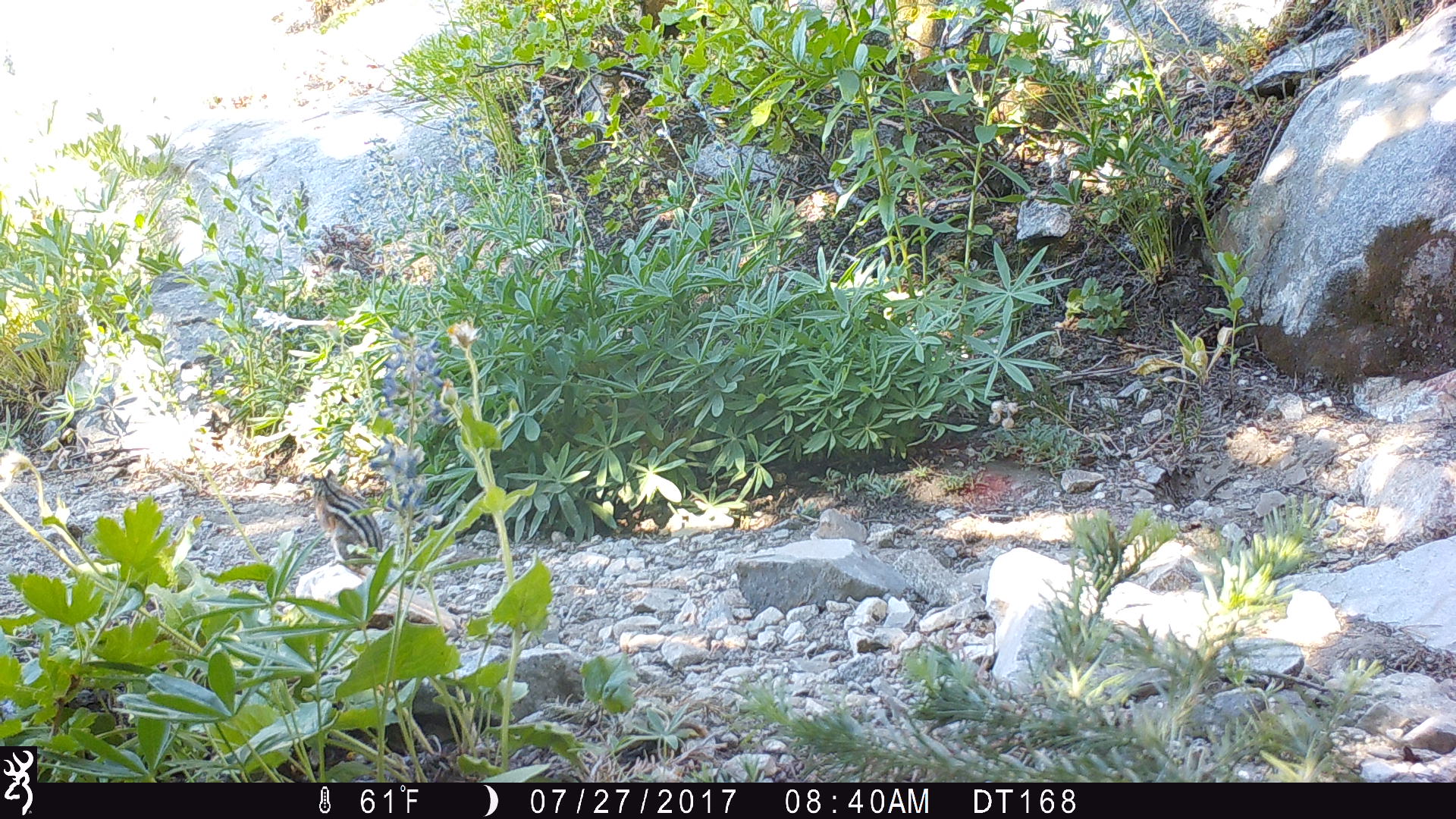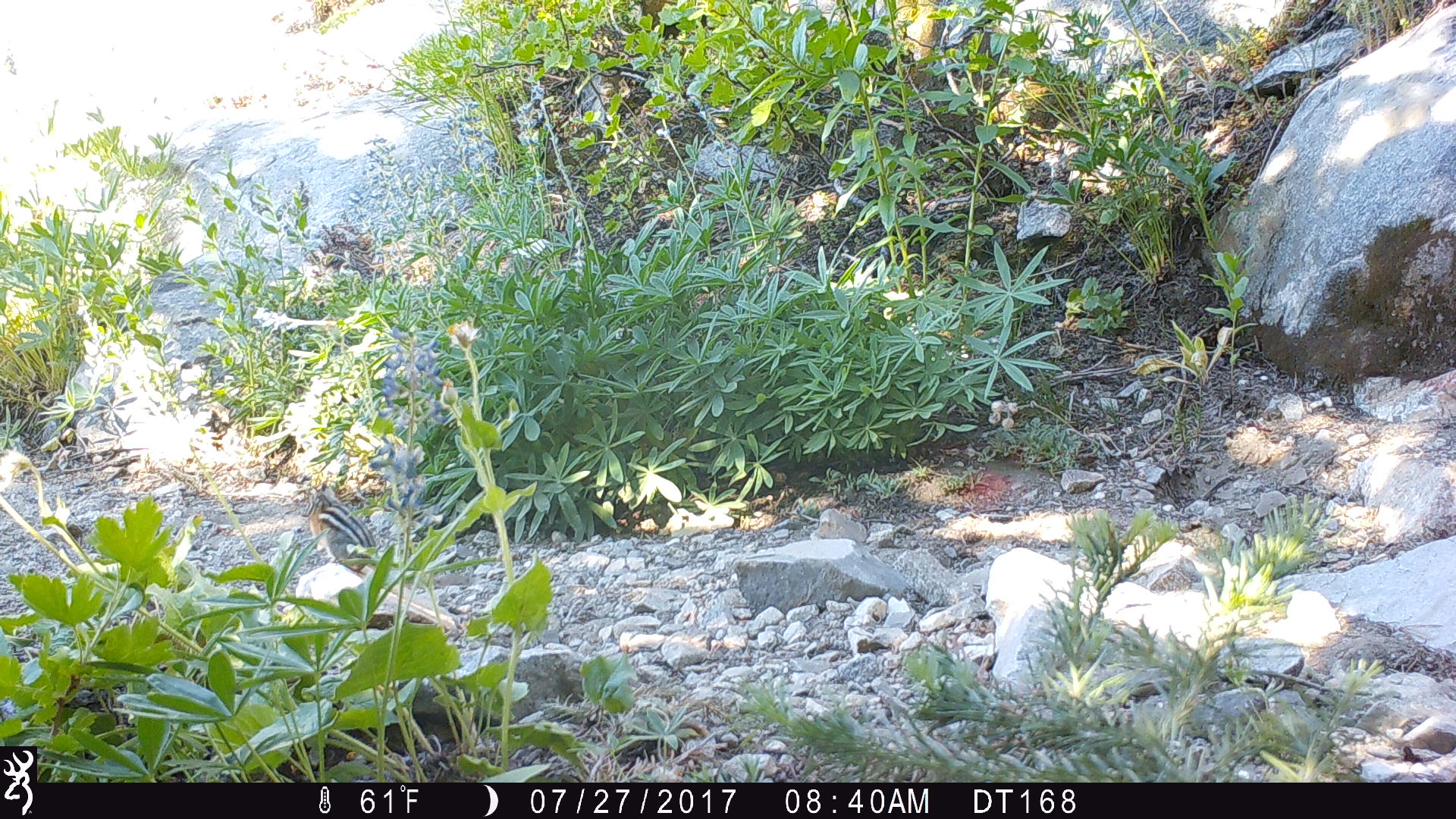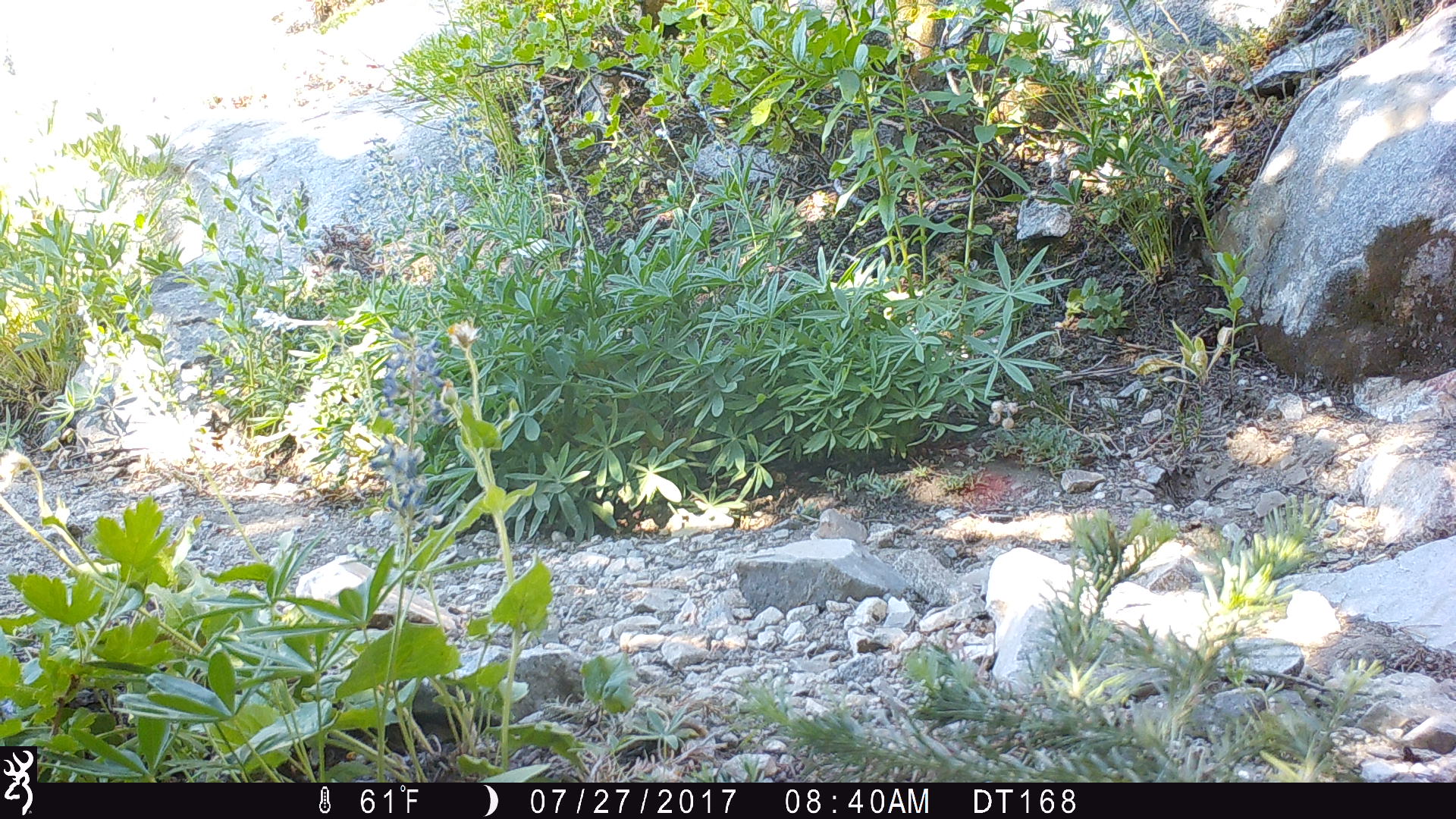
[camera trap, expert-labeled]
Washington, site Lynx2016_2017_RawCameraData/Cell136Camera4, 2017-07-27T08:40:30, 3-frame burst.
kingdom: Animalia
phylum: Chordata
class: Mammalia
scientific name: Mammalia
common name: small mammal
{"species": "small mammal (Mammalia)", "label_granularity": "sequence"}